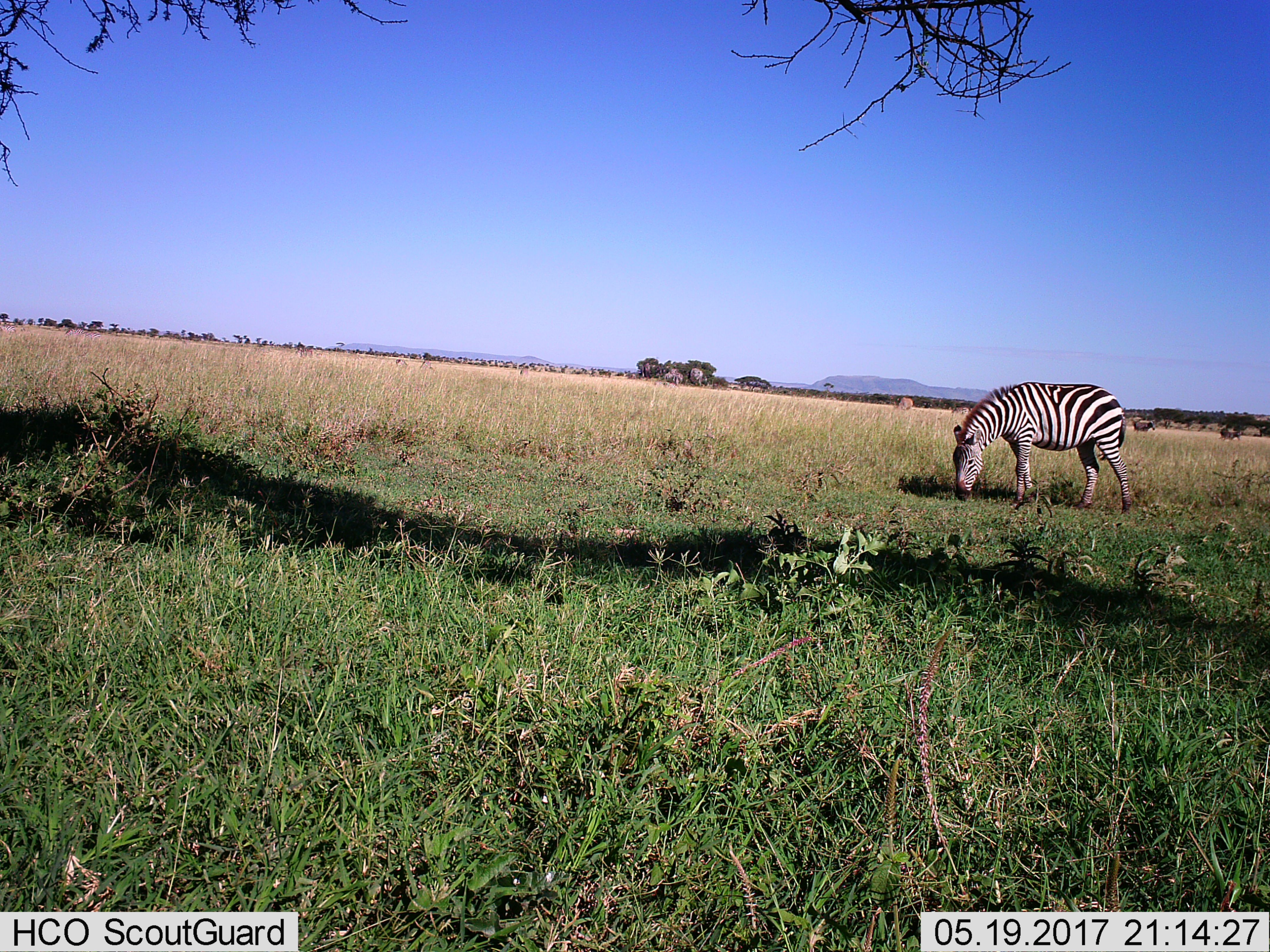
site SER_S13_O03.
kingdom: Animalia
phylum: Chordata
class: Mammalia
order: Perissodactyla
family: Equidae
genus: Equus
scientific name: Equus quagga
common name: plains zebra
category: zebraplains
Zebraplains (plains zebra) (Equus quagga), count 1. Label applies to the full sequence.